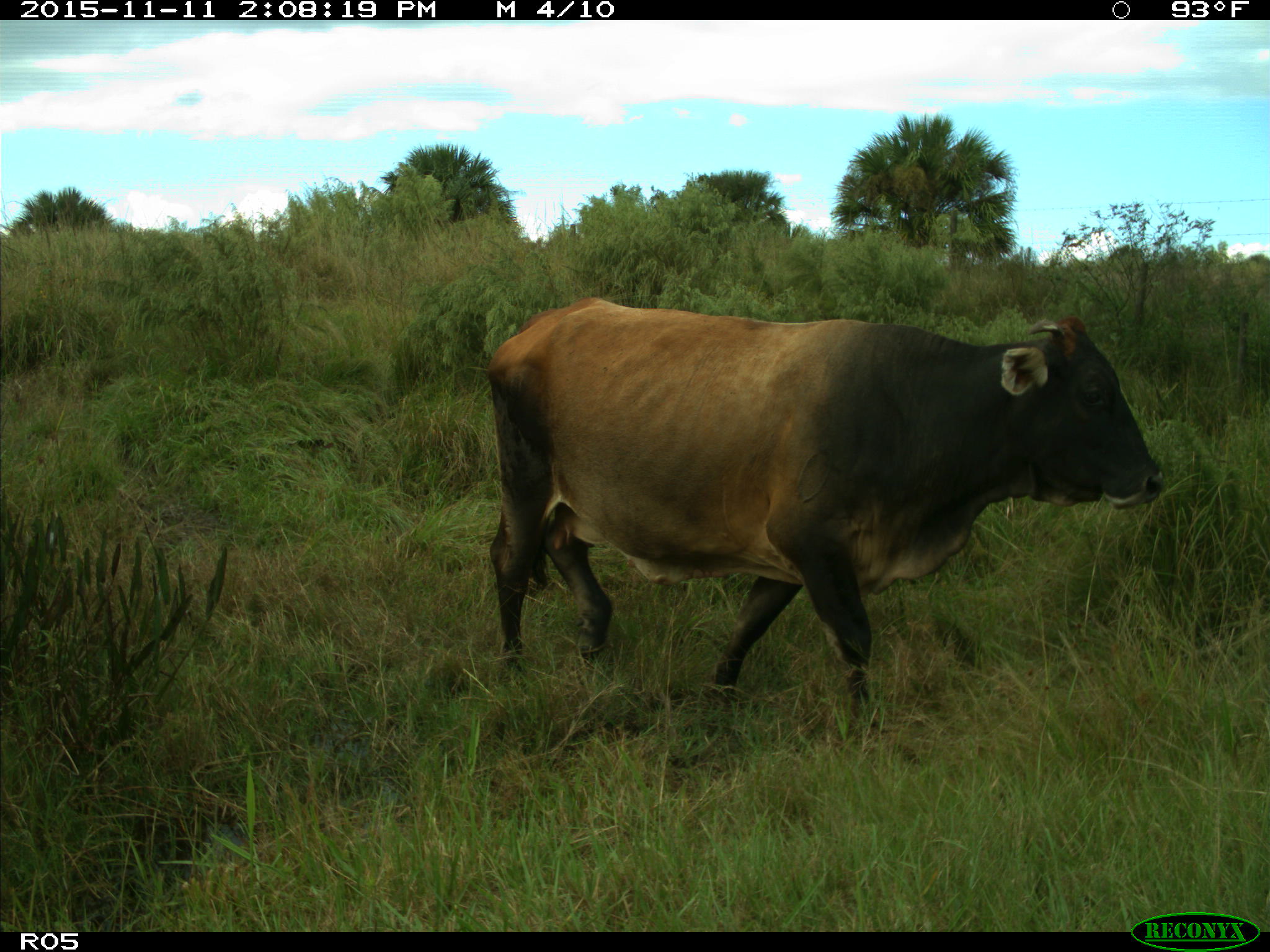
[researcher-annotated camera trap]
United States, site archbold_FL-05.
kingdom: Animalia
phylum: Chordata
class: Mammalia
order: Artiodactyla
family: Bovidae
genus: Bos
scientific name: Bos taurus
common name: domestic cow